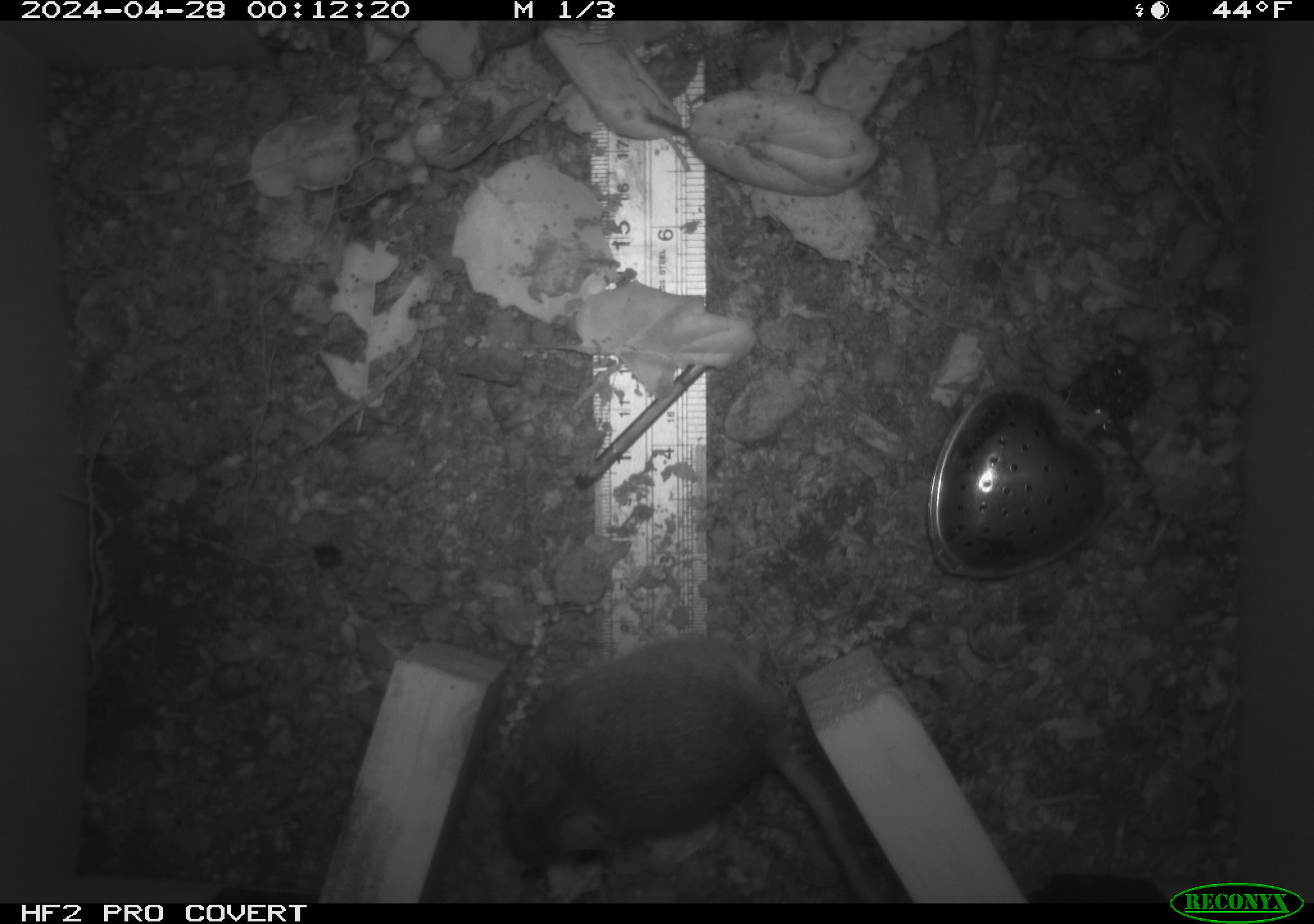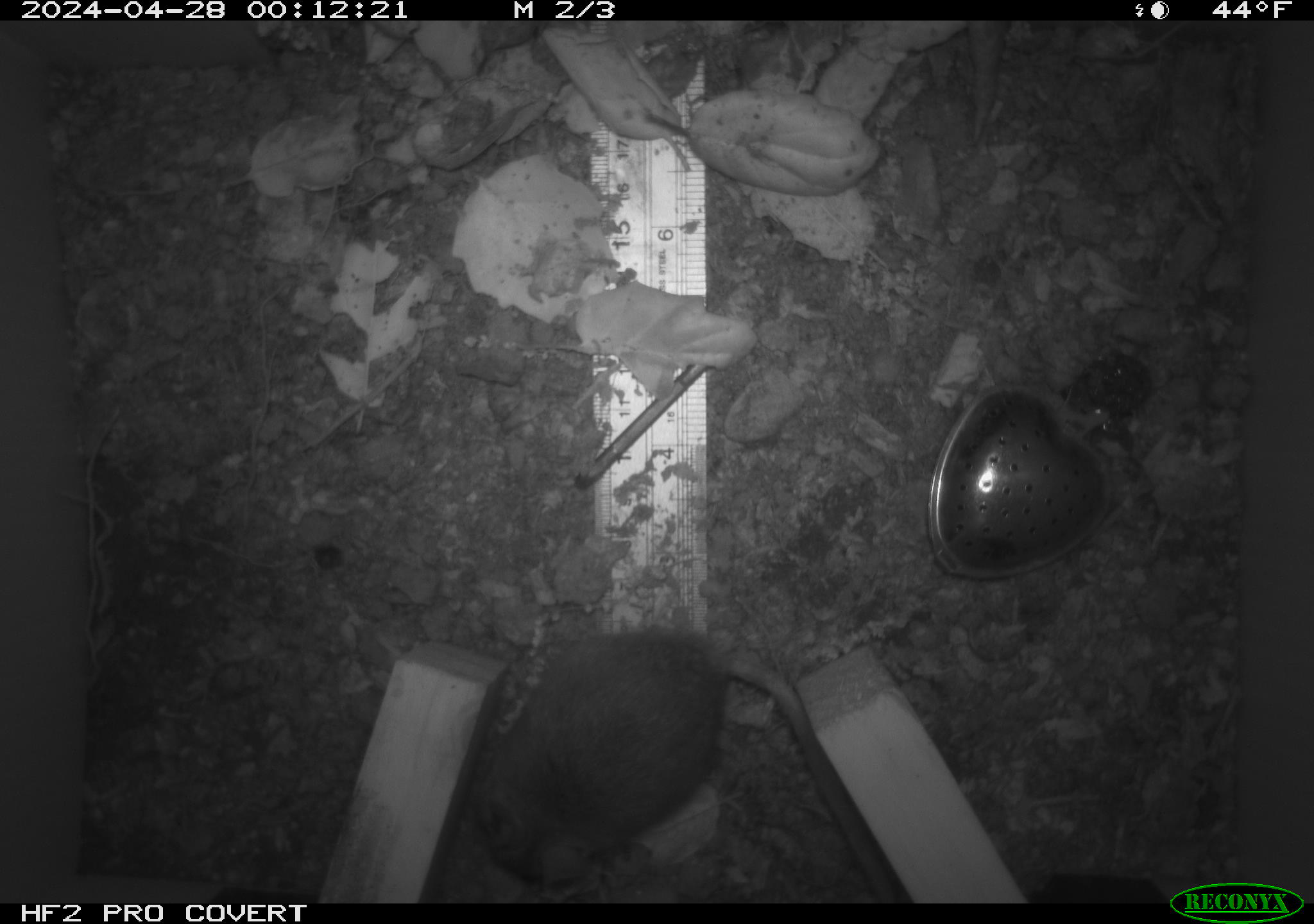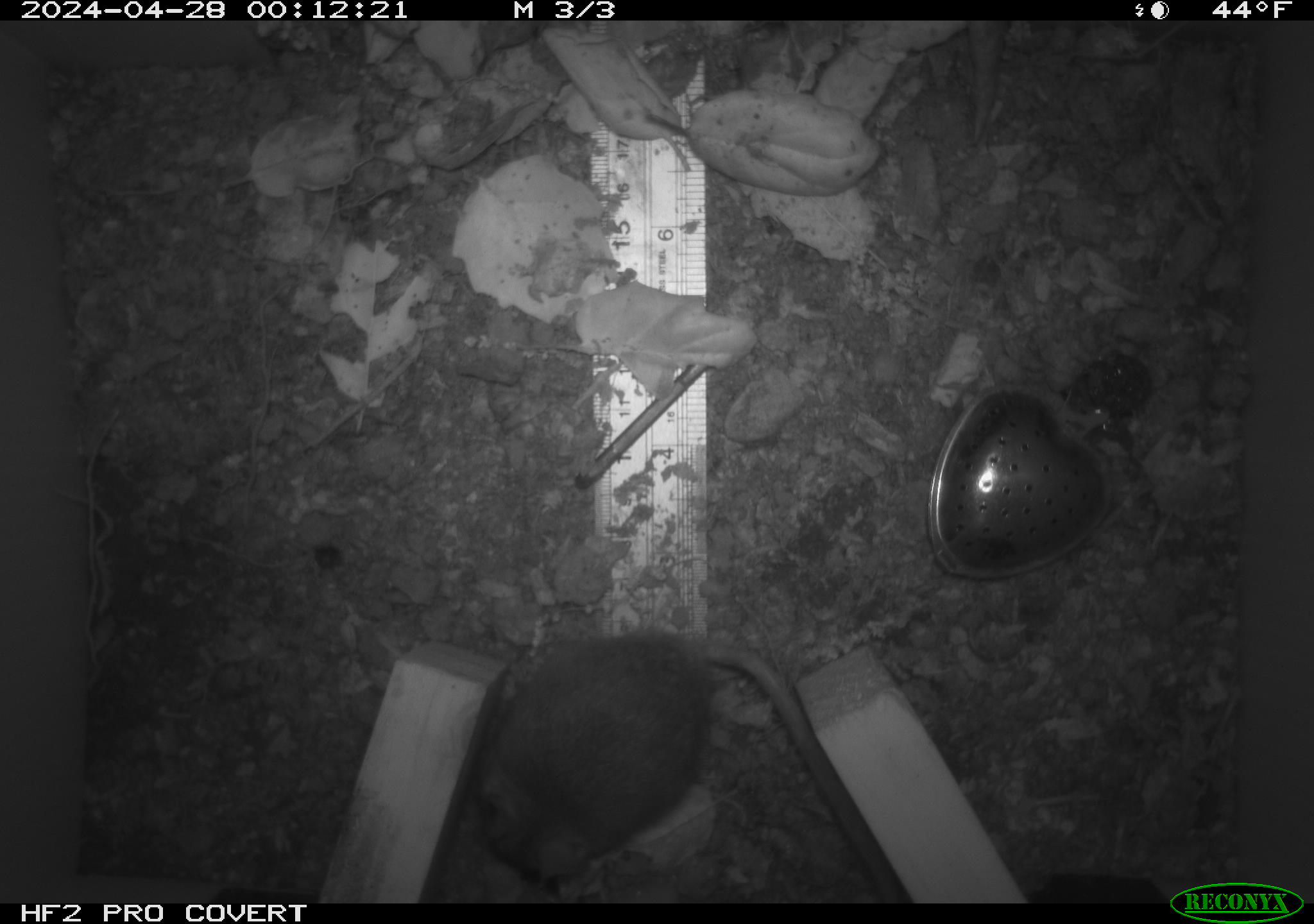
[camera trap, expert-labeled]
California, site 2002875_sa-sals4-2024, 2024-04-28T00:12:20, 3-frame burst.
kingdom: Animalia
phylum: Chordata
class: Mammalia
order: Rodentia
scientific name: Rodentia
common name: rodent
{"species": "rodent (Rodentia)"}